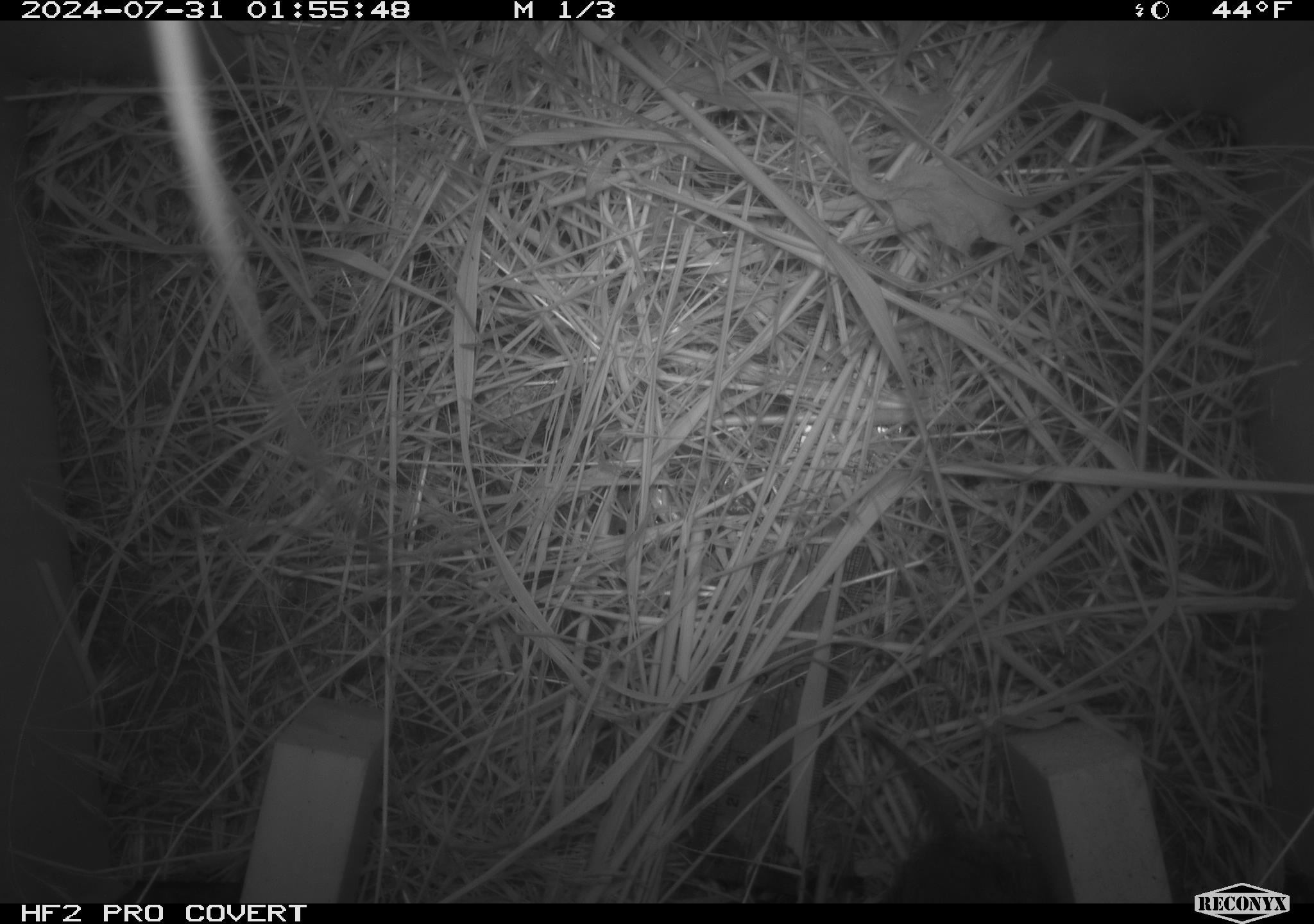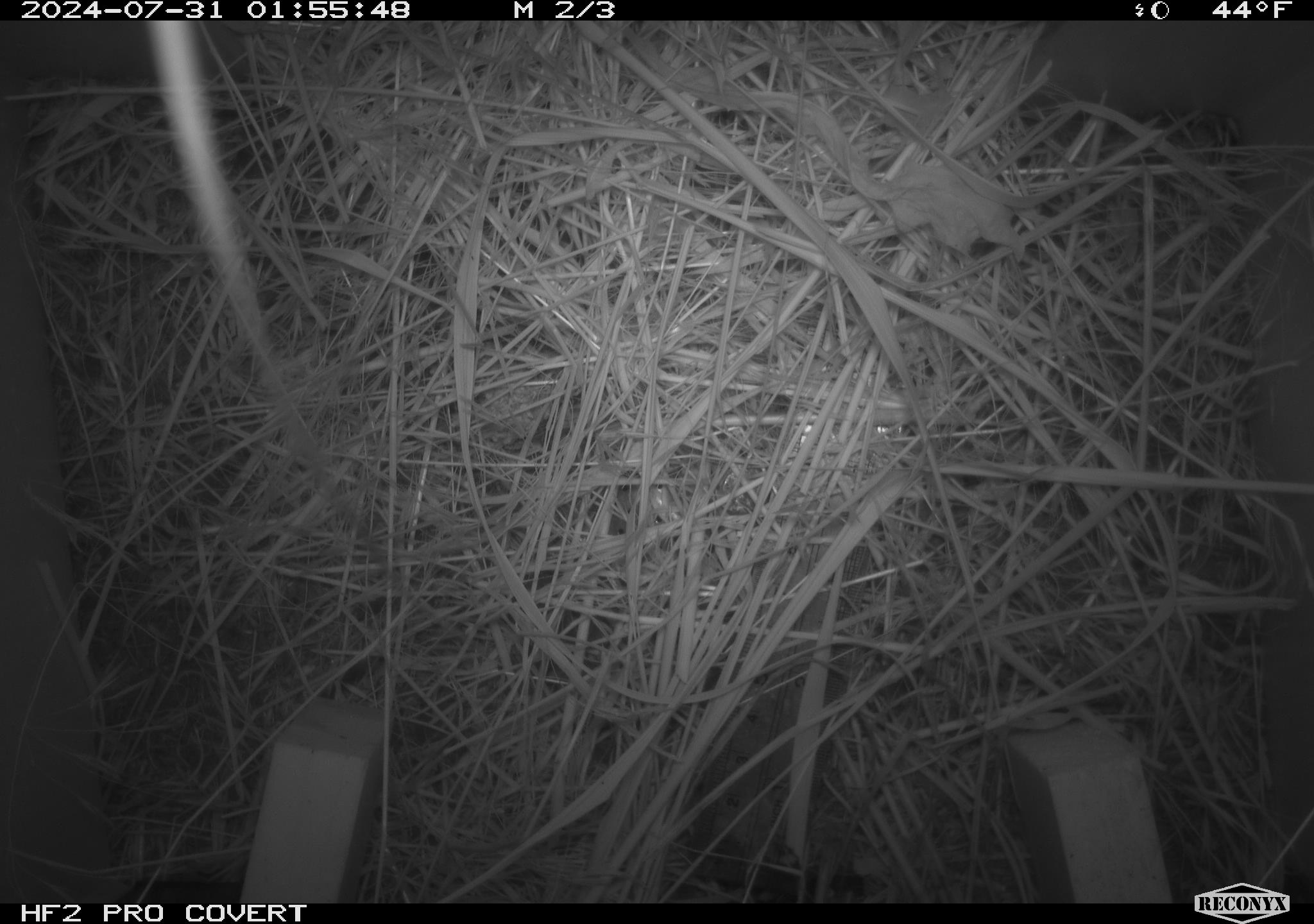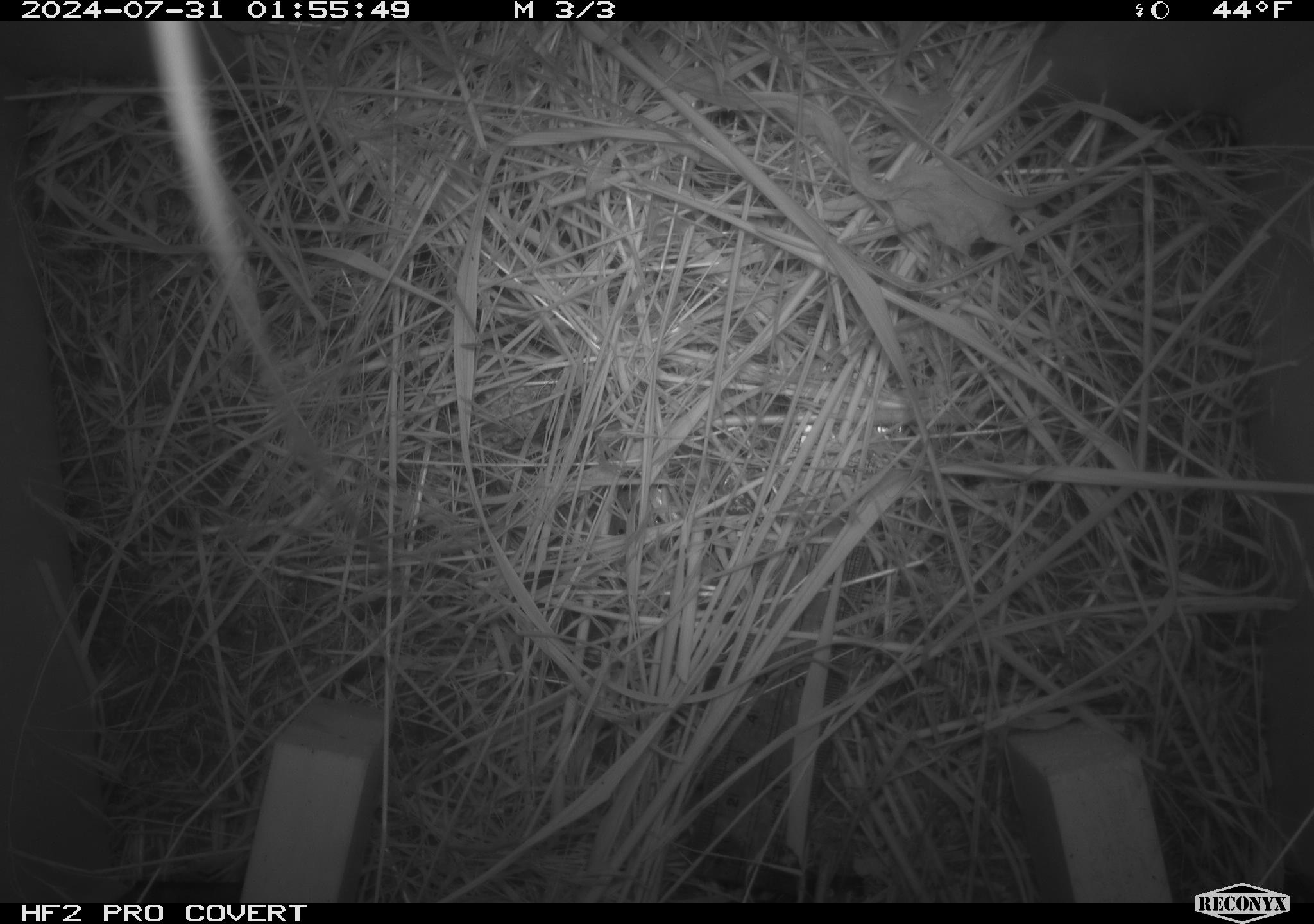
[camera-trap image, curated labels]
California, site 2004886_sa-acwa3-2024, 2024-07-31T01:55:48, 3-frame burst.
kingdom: Animalia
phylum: Chordata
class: Mammalia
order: Rodentia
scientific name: Rodentia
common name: mouse species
Mouse species (Rodentia).